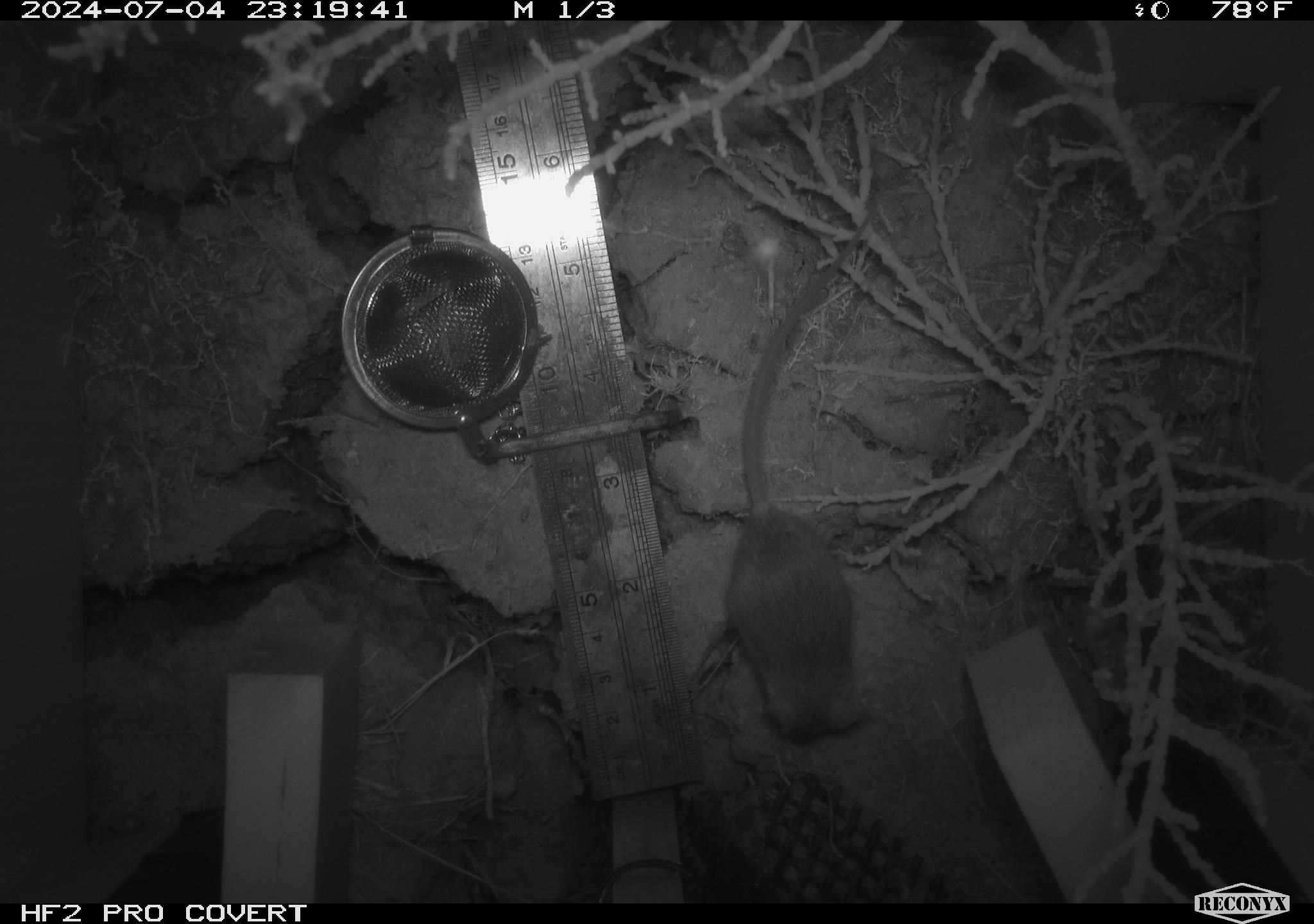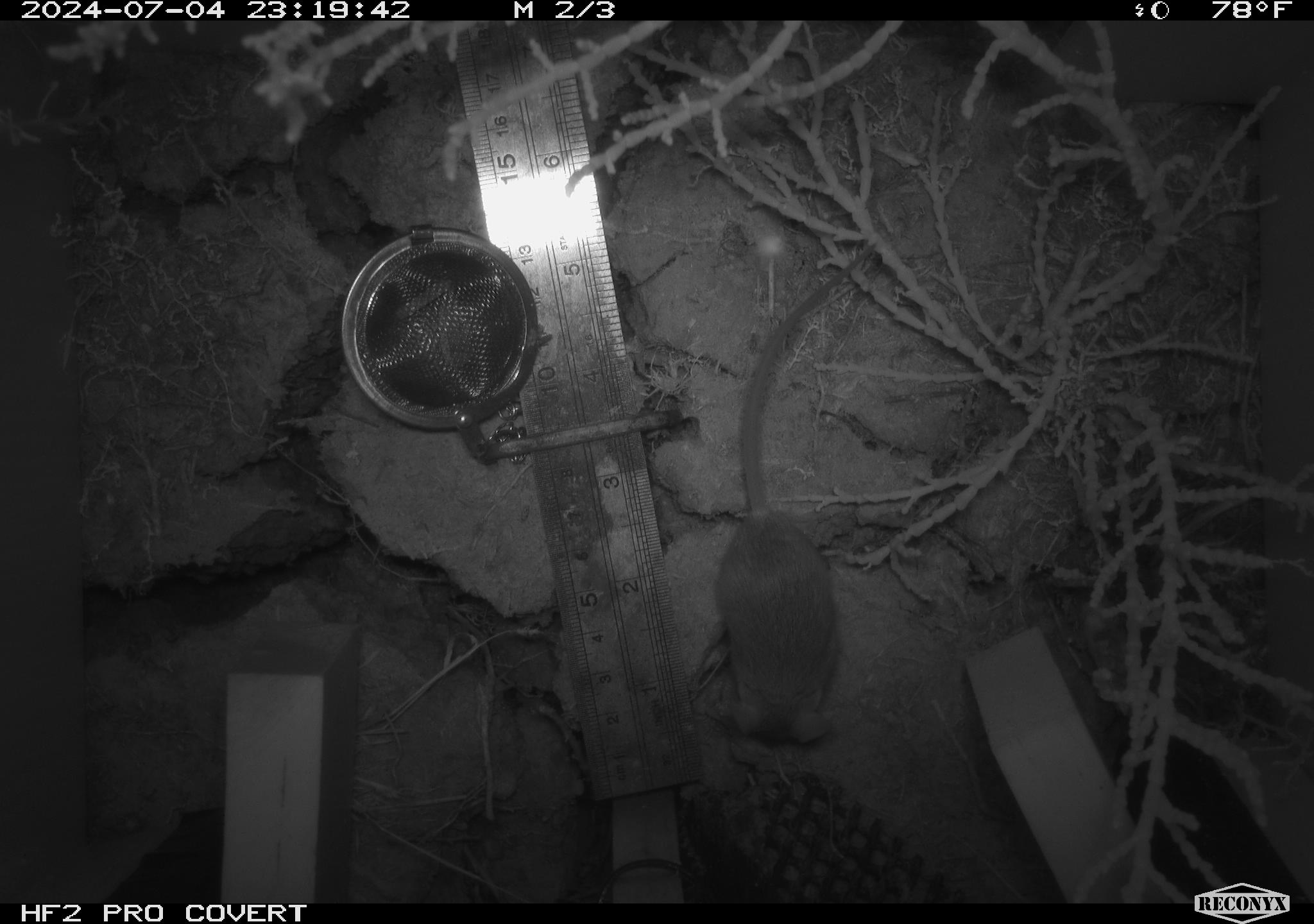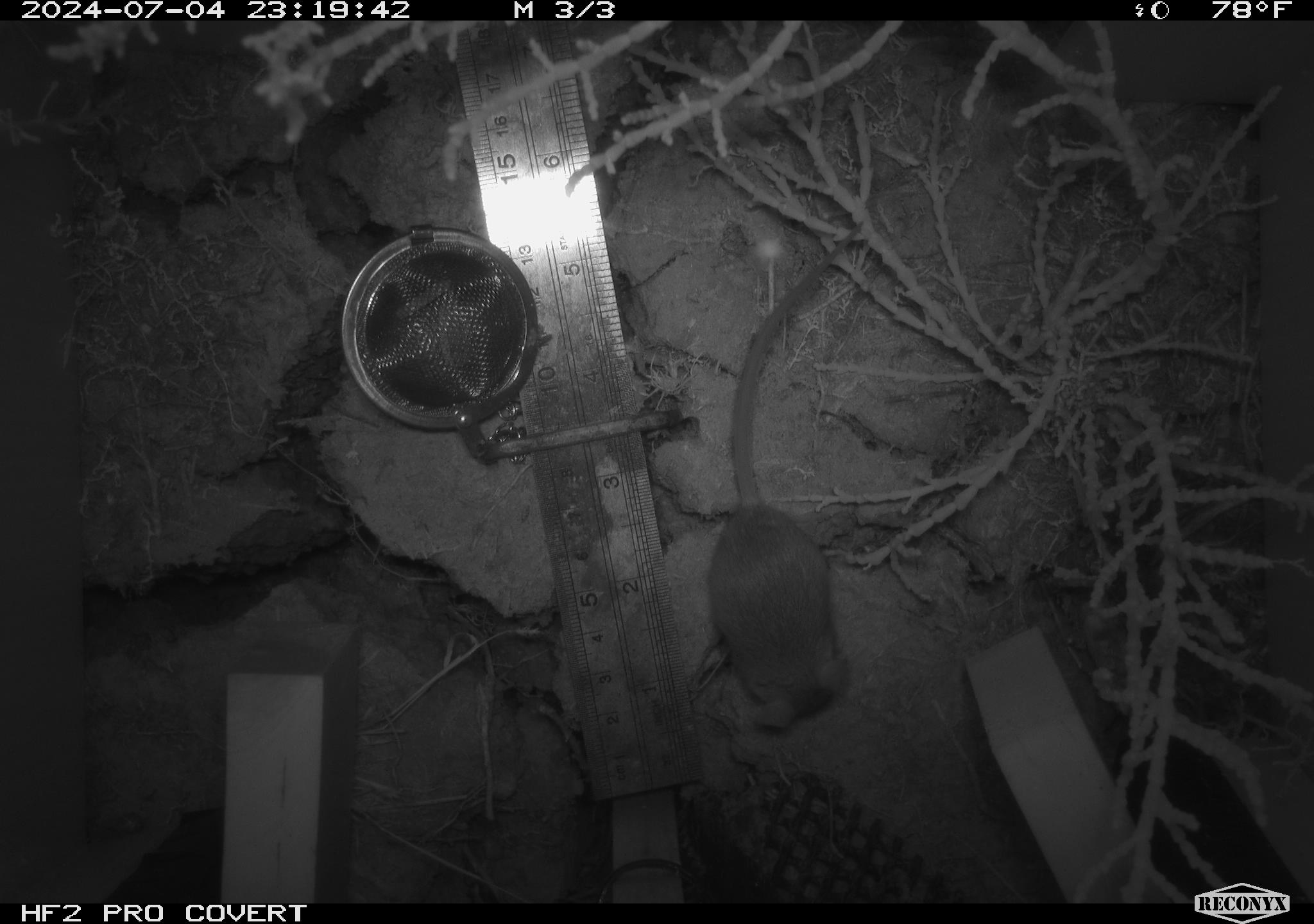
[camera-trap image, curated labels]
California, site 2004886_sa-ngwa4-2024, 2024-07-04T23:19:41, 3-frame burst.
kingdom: Animalia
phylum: Chordata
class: Mammalia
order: Rodentia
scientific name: Rodentia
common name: mouse species